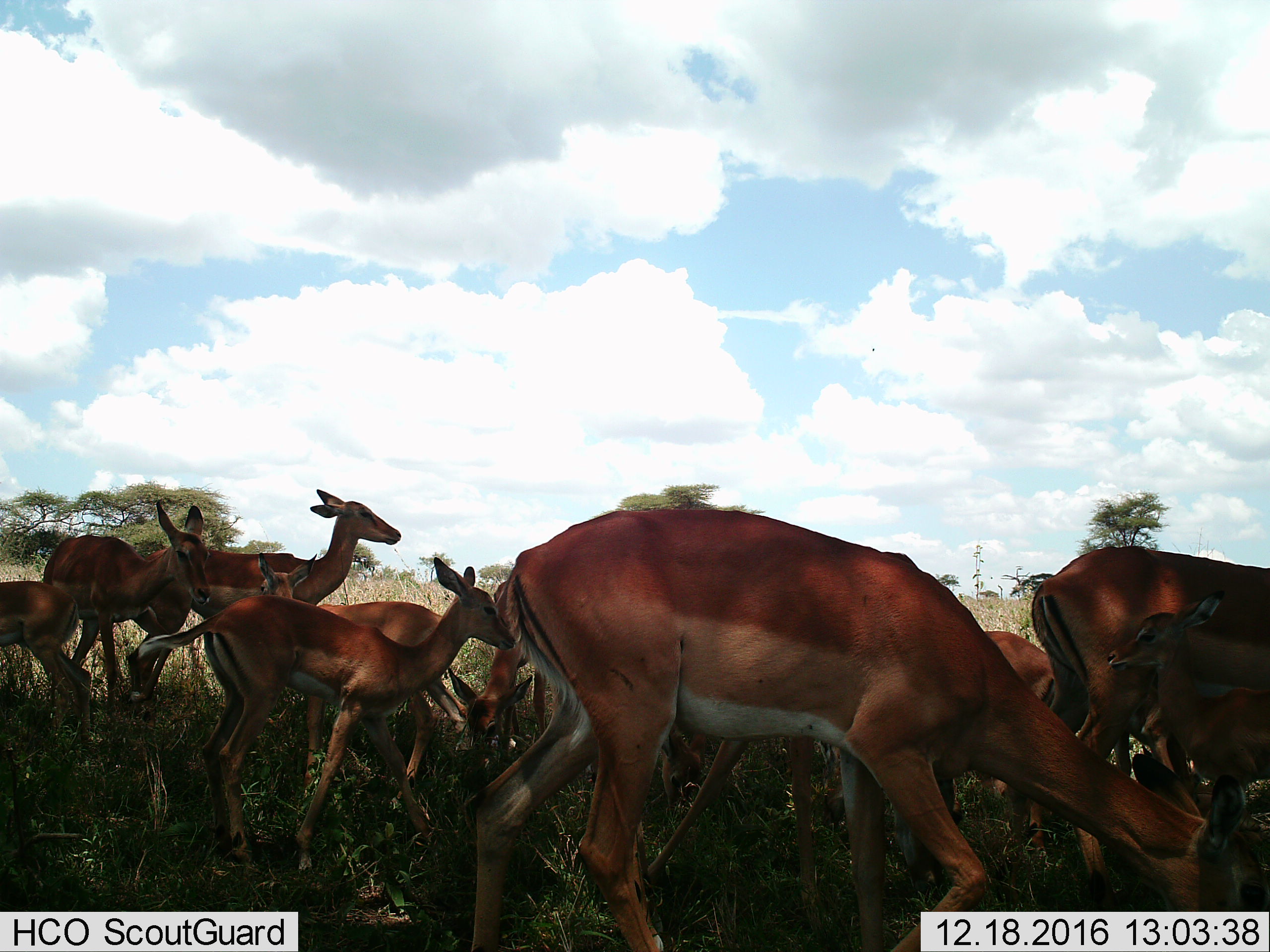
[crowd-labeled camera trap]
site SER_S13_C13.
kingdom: Animalia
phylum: Chordata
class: Mammalia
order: Artiodactyla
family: Bovidae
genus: Aepyceros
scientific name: Aepyceros melampus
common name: impala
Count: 11-50.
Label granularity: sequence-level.